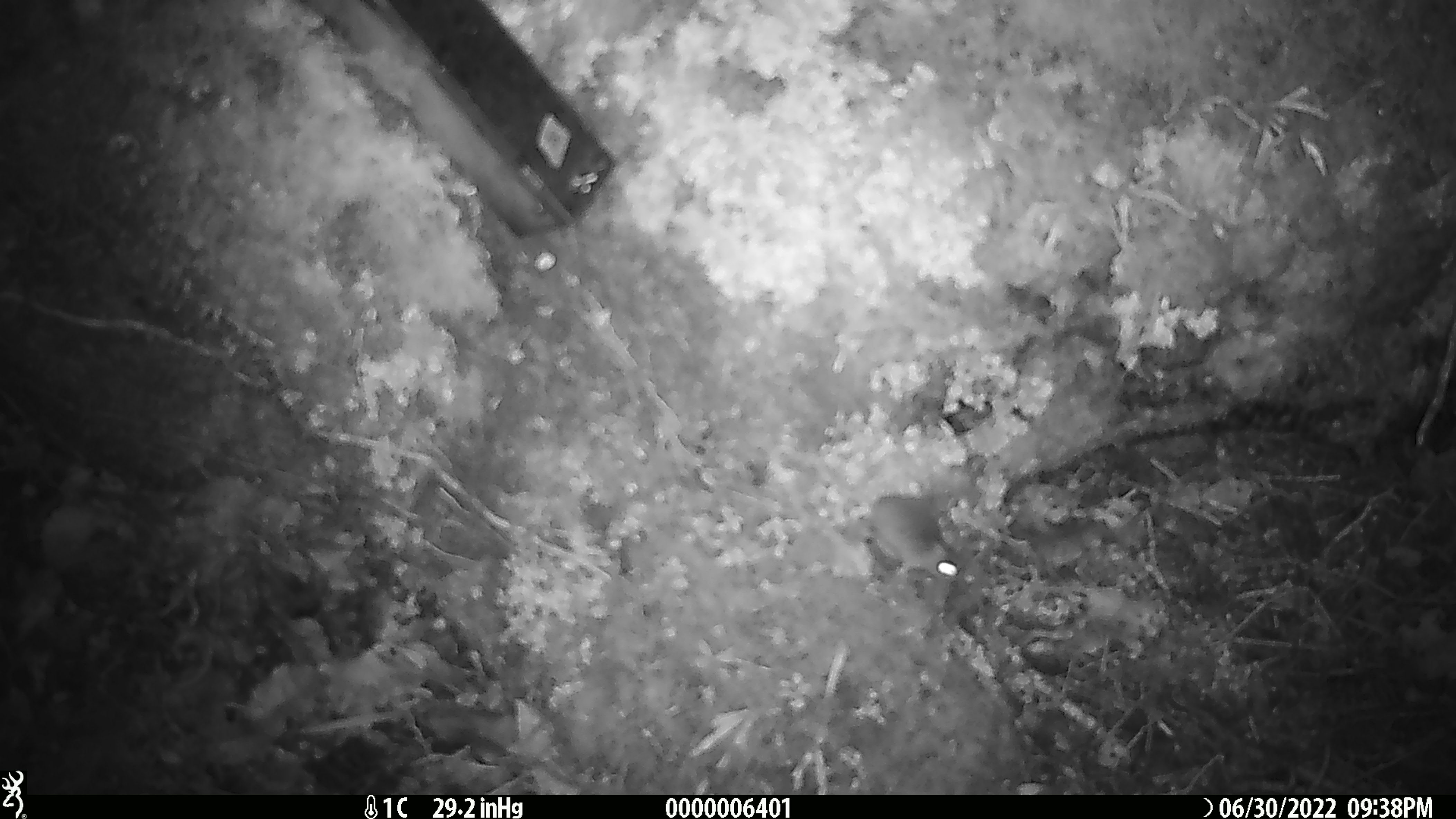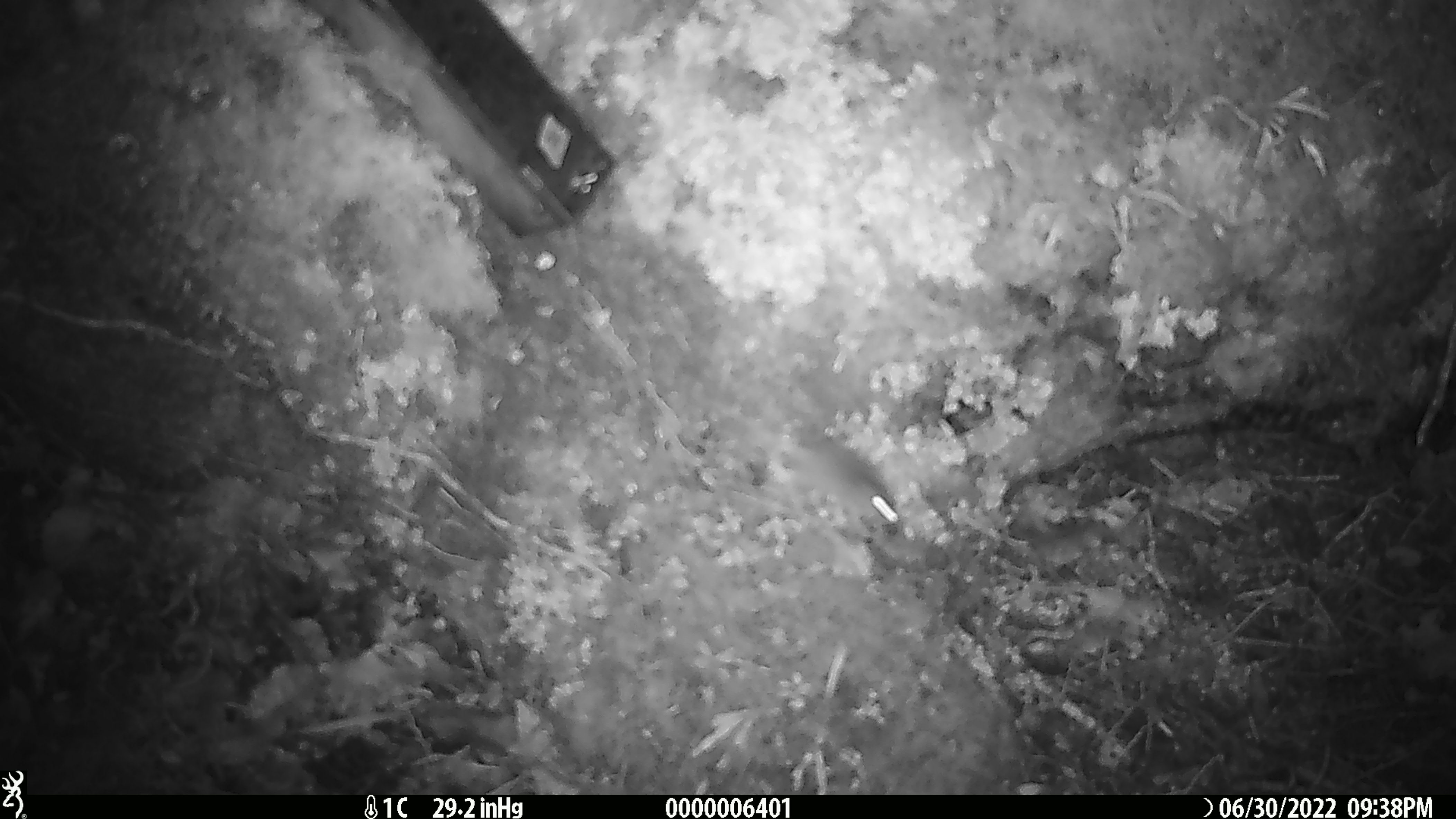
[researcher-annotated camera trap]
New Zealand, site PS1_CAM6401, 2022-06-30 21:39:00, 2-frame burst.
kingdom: Animalia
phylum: Chordata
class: Mammalia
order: Rodentia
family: Muridae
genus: Mus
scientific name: Mus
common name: mouse